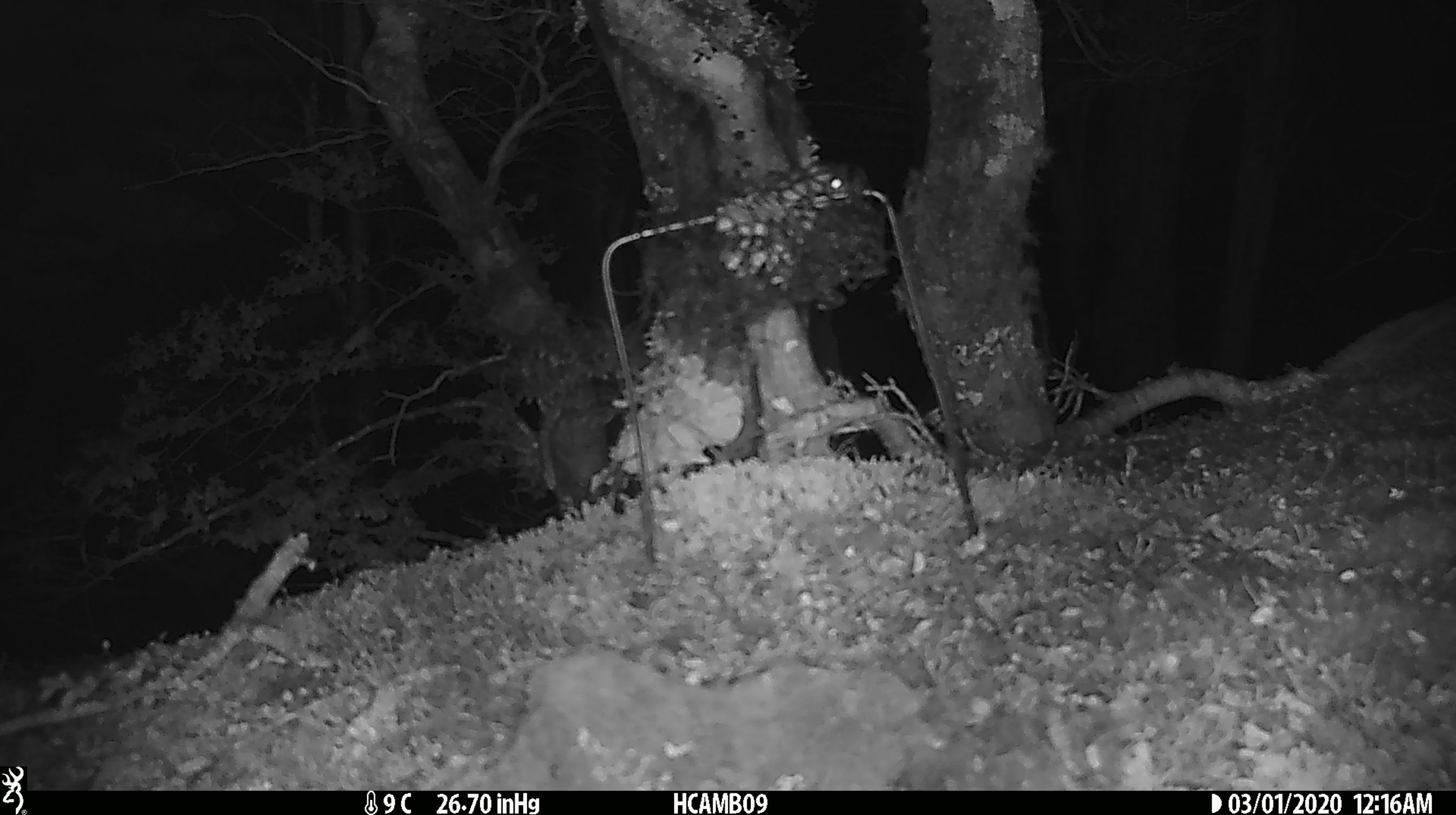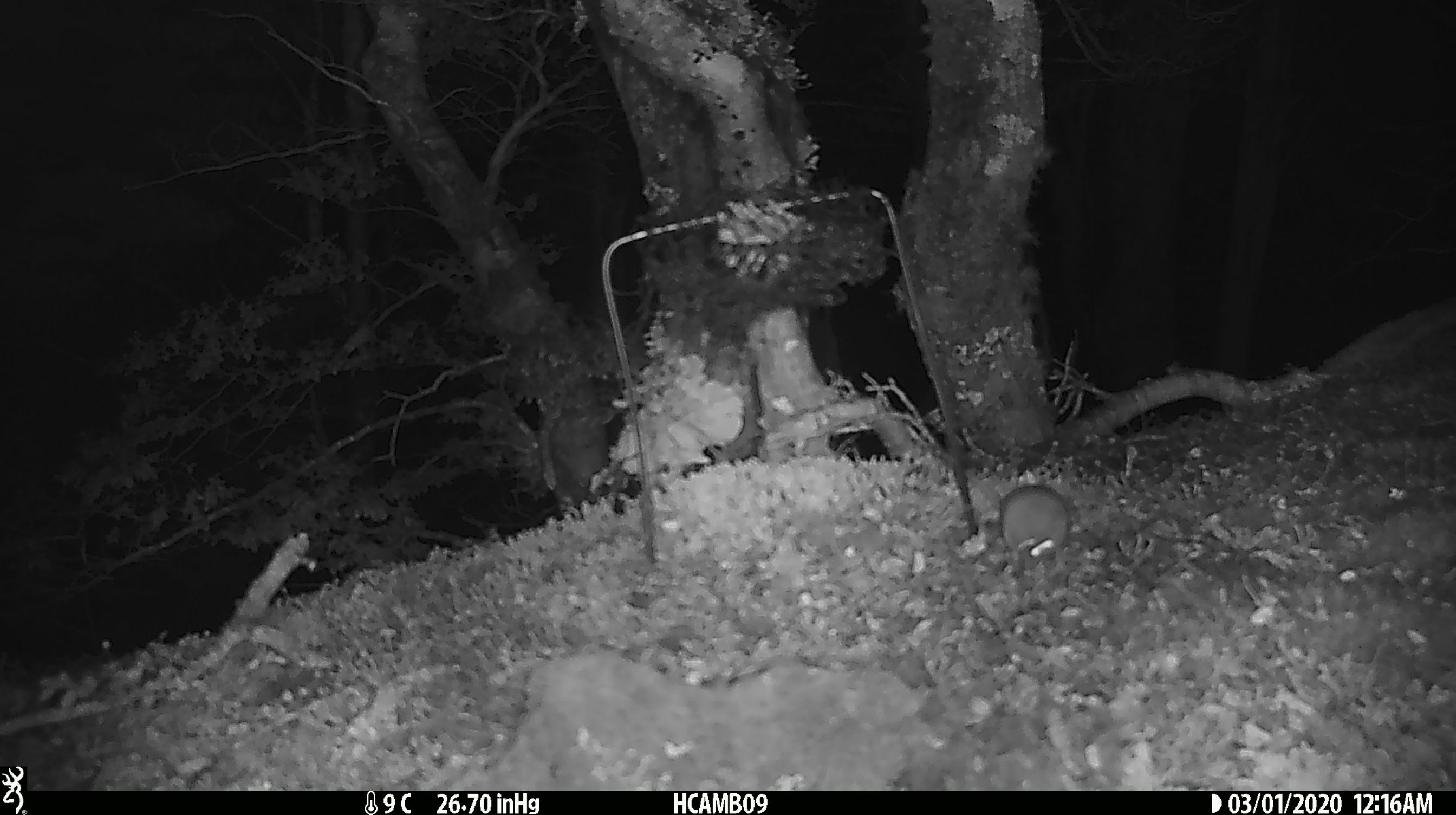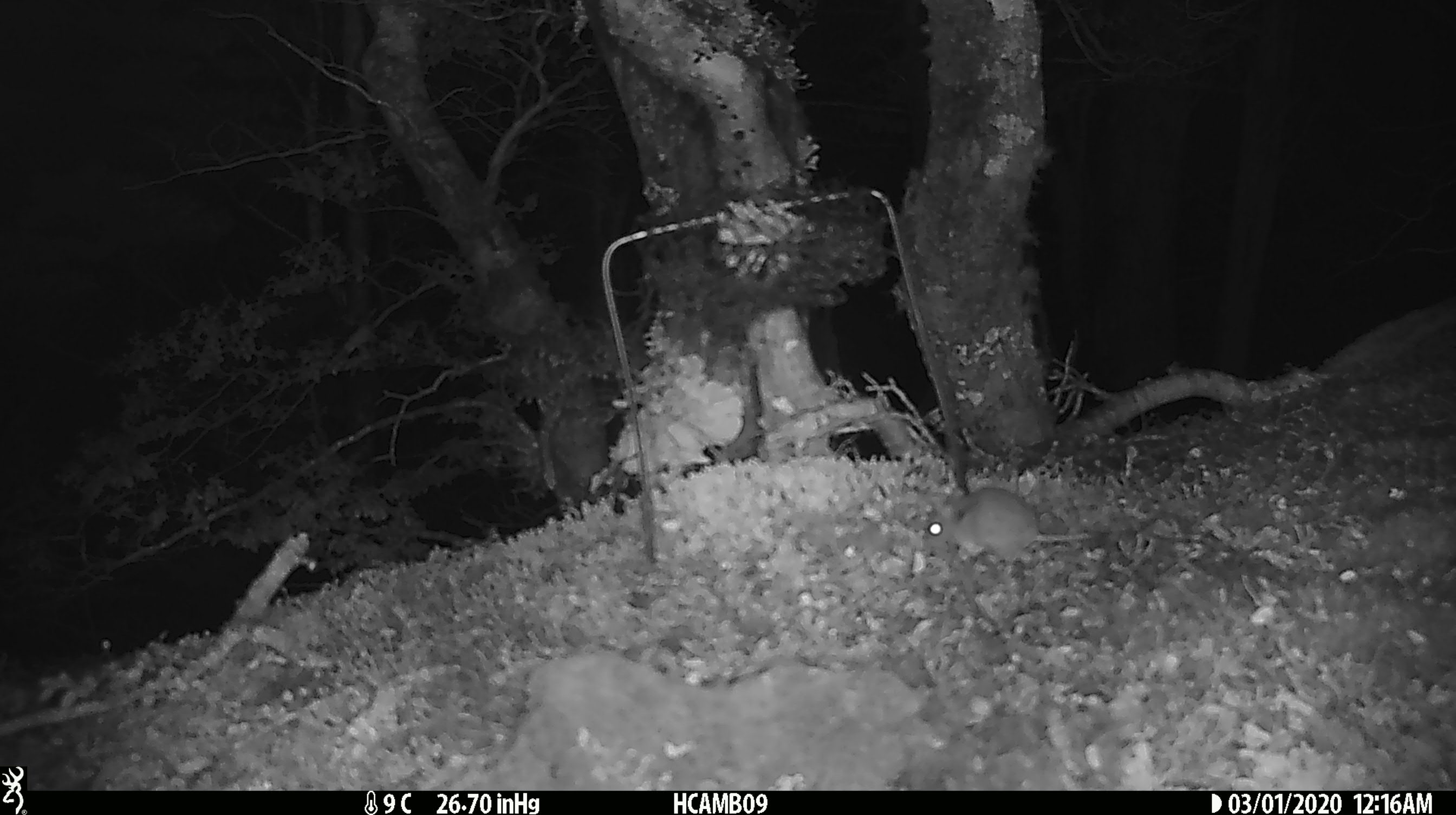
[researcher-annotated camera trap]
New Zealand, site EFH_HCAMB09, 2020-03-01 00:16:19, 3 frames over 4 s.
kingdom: Animalia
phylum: Chordata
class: Mammalia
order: Rodentia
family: Muridae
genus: Mus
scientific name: Mus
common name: mouse